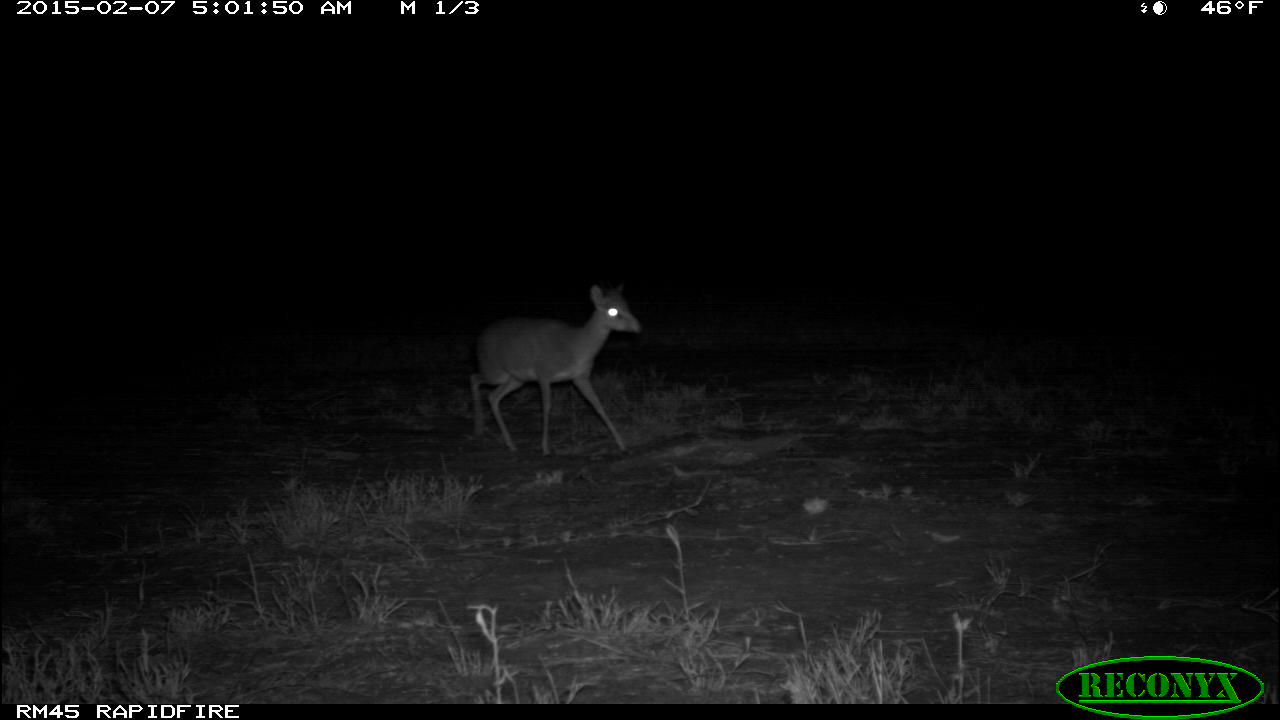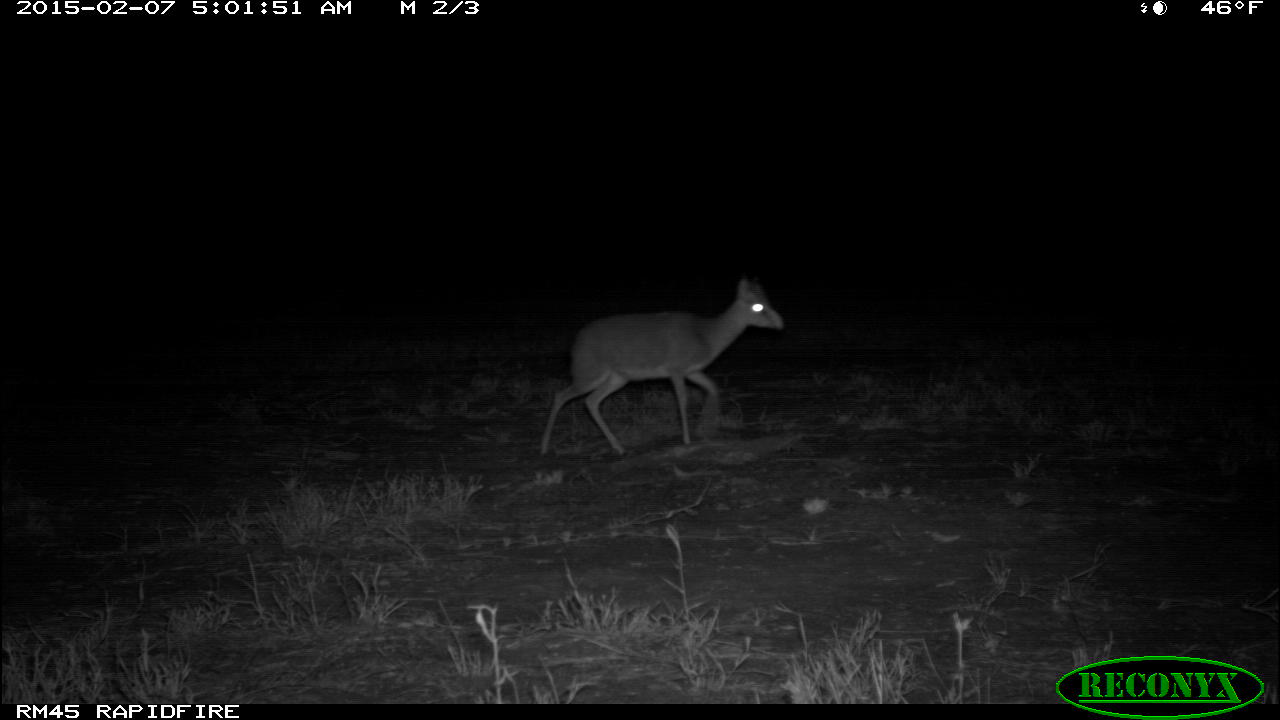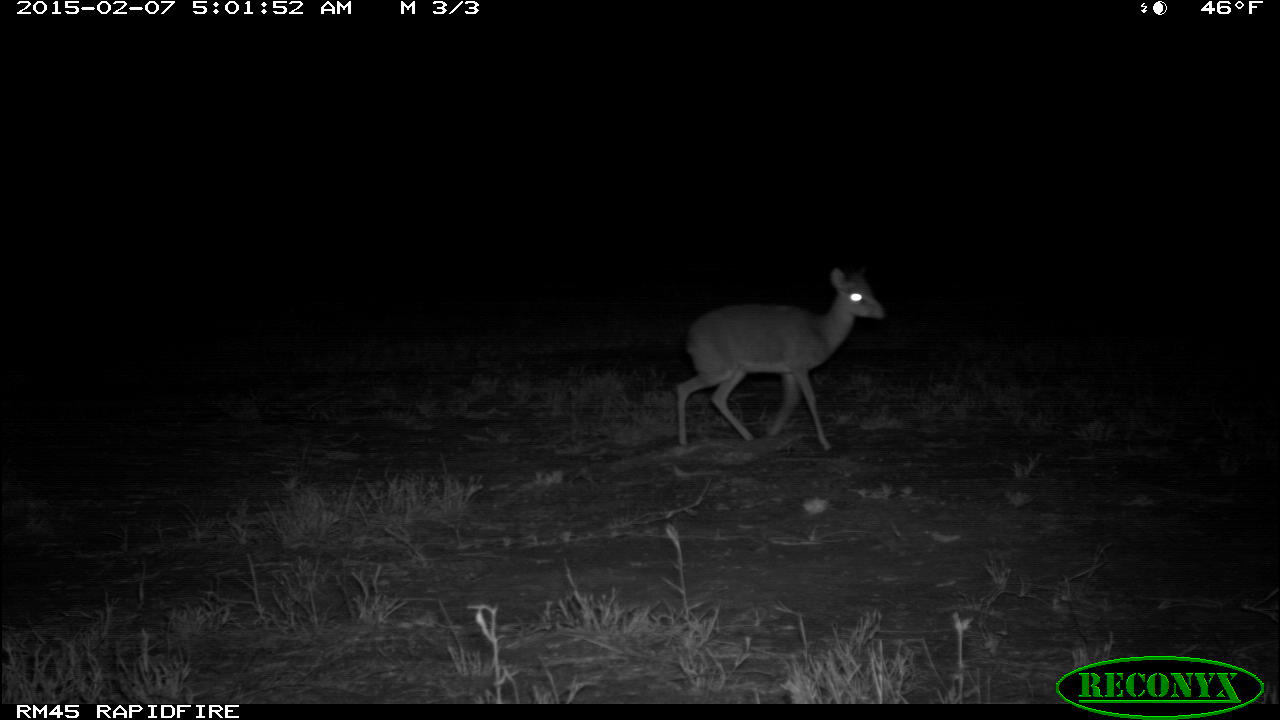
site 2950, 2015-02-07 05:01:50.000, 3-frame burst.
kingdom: Animalia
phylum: Chordata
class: Mammalia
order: Artiodactyla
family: Bovidae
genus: Madoqua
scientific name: Madoqua guentheri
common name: günther's dik-dik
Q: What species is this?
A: Madoqua guentheri (günther's dik-dik).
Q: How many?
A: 1.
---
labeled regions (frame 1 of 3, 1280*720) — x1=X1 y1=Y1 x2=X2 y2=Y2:
madoqua guentheri: x1=470 y1=281 x2=640 y2=460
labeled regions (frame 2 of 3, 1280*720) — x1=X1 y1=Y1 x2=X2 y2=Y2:
madoqua guentheri: x1=538 y1=272 x2=786 y2=458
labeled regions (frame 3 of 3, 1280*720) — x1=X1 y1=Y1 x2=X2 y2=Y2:
madoqua guentheri: x1=674 y1=267 x2=885 y2=450